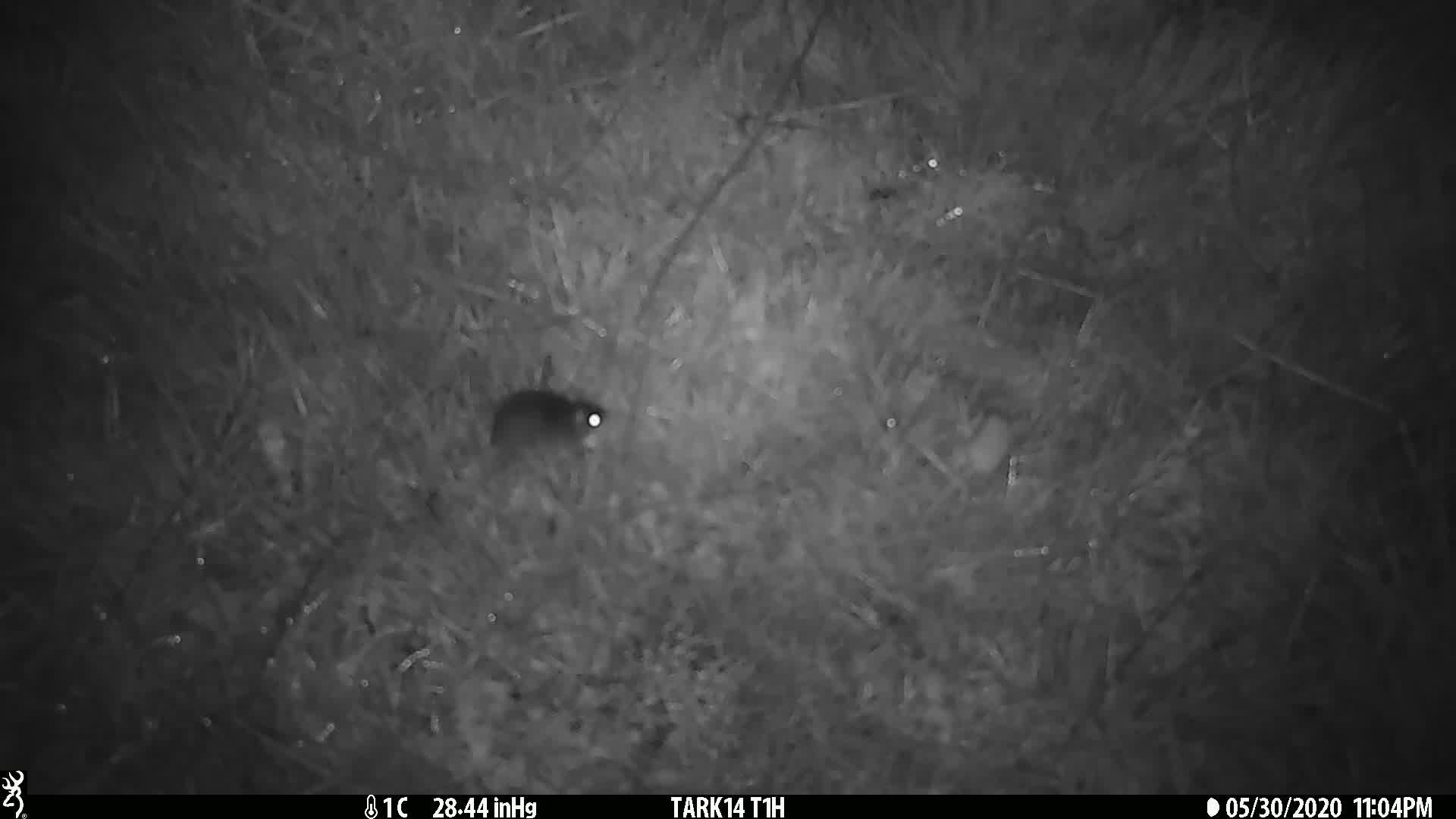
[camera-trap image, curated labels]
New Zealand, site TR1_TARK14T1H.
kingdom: Animalia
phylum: Chordata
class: Mammalia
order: Rodentia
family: Muridae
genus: Mus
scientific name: Mus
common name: mouse